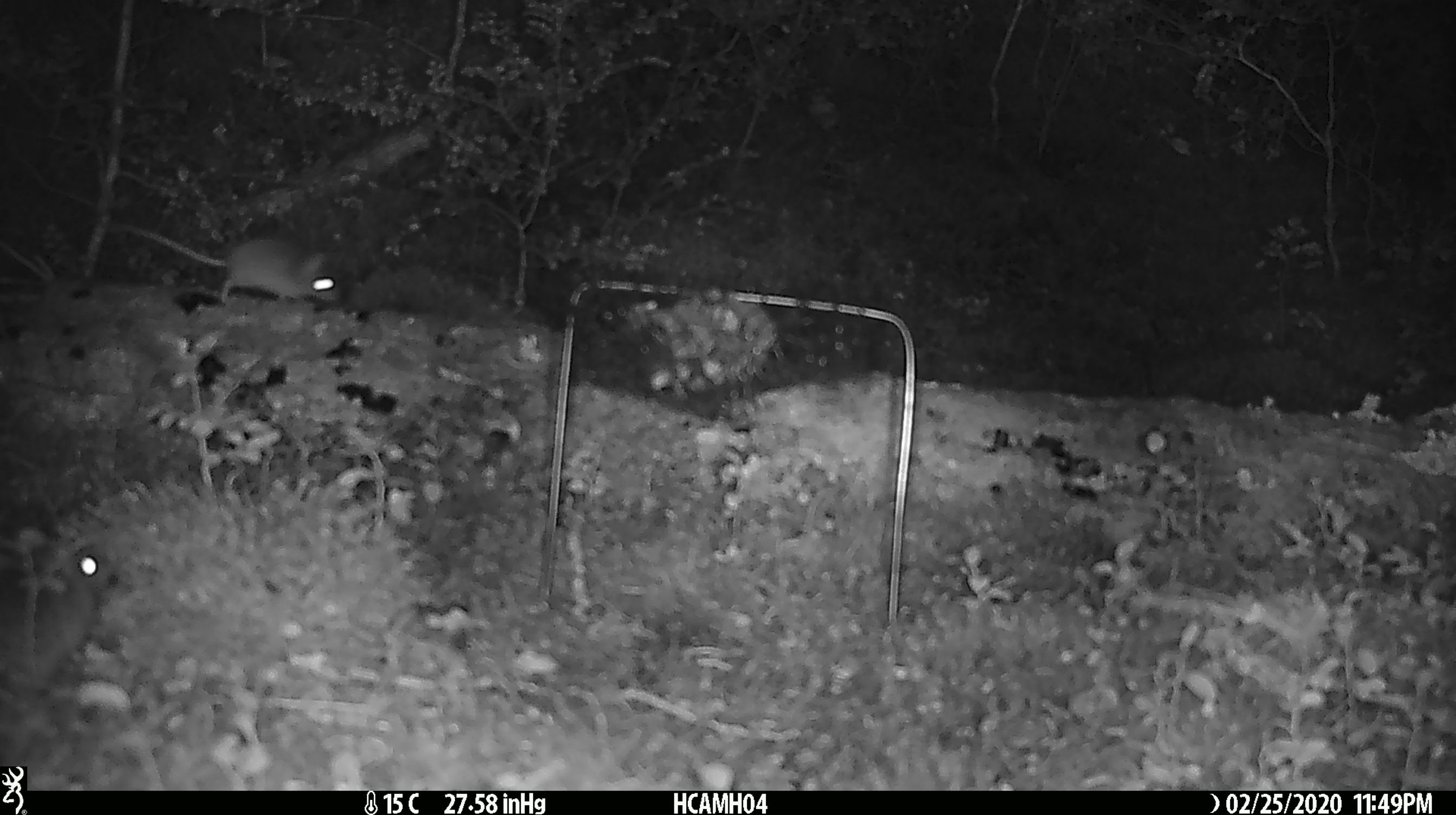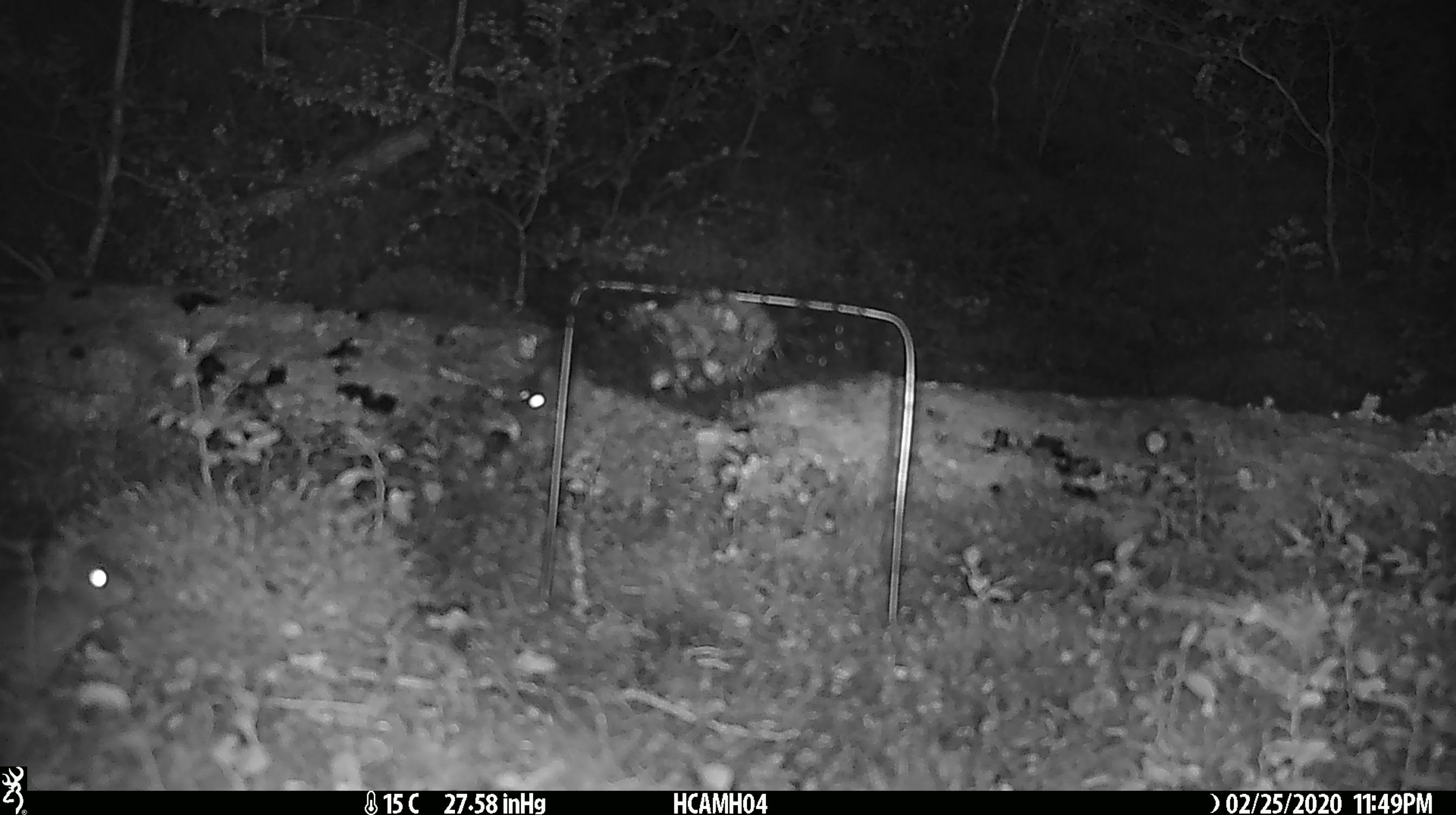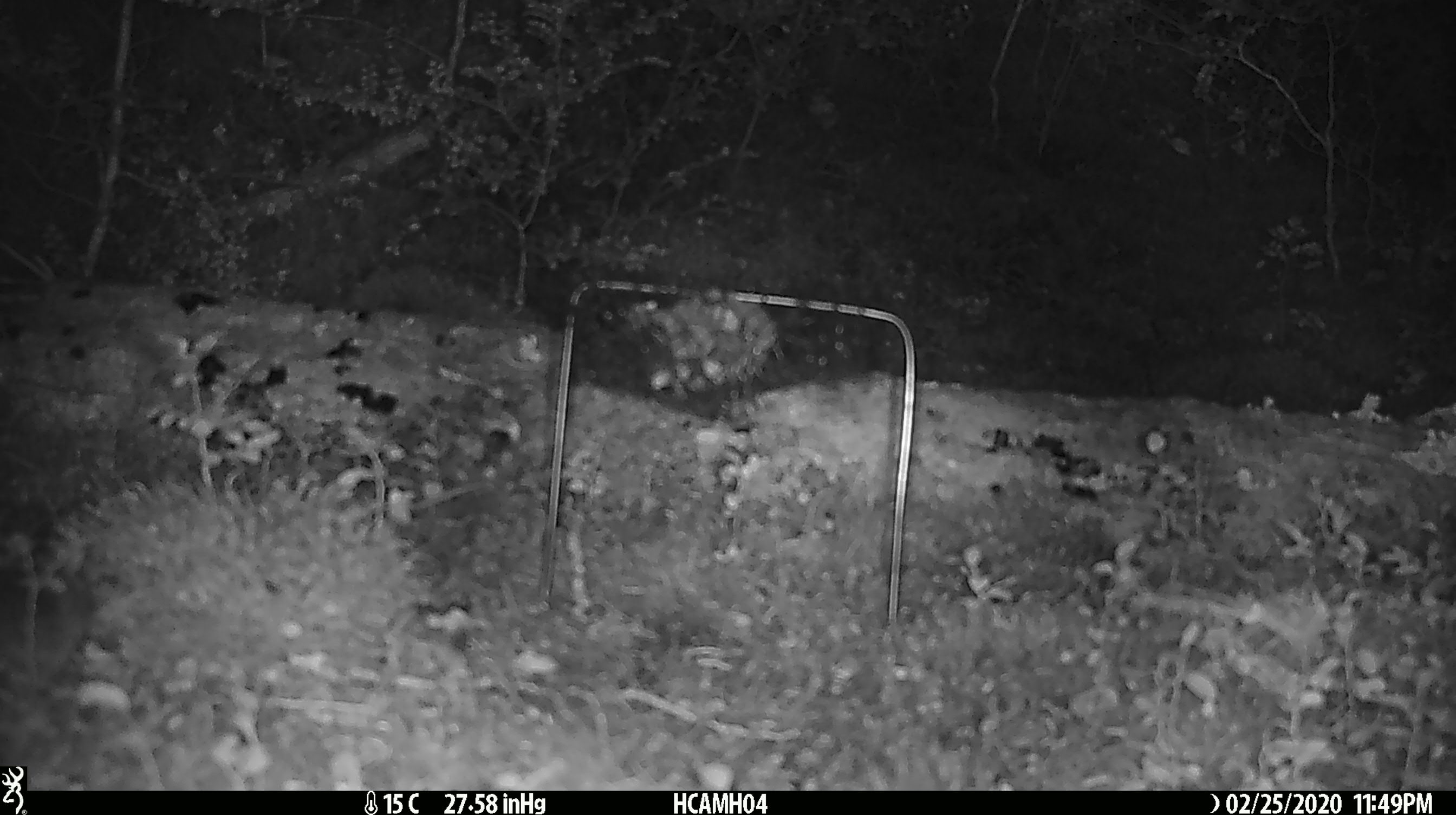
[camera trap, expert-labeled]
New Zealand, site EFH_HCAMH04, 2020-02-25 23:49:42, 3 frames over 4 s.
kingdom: Animalia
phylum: Chordata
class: Mammalia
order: Rodentia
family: Muridae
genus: Mus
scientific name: Mus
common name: mouse